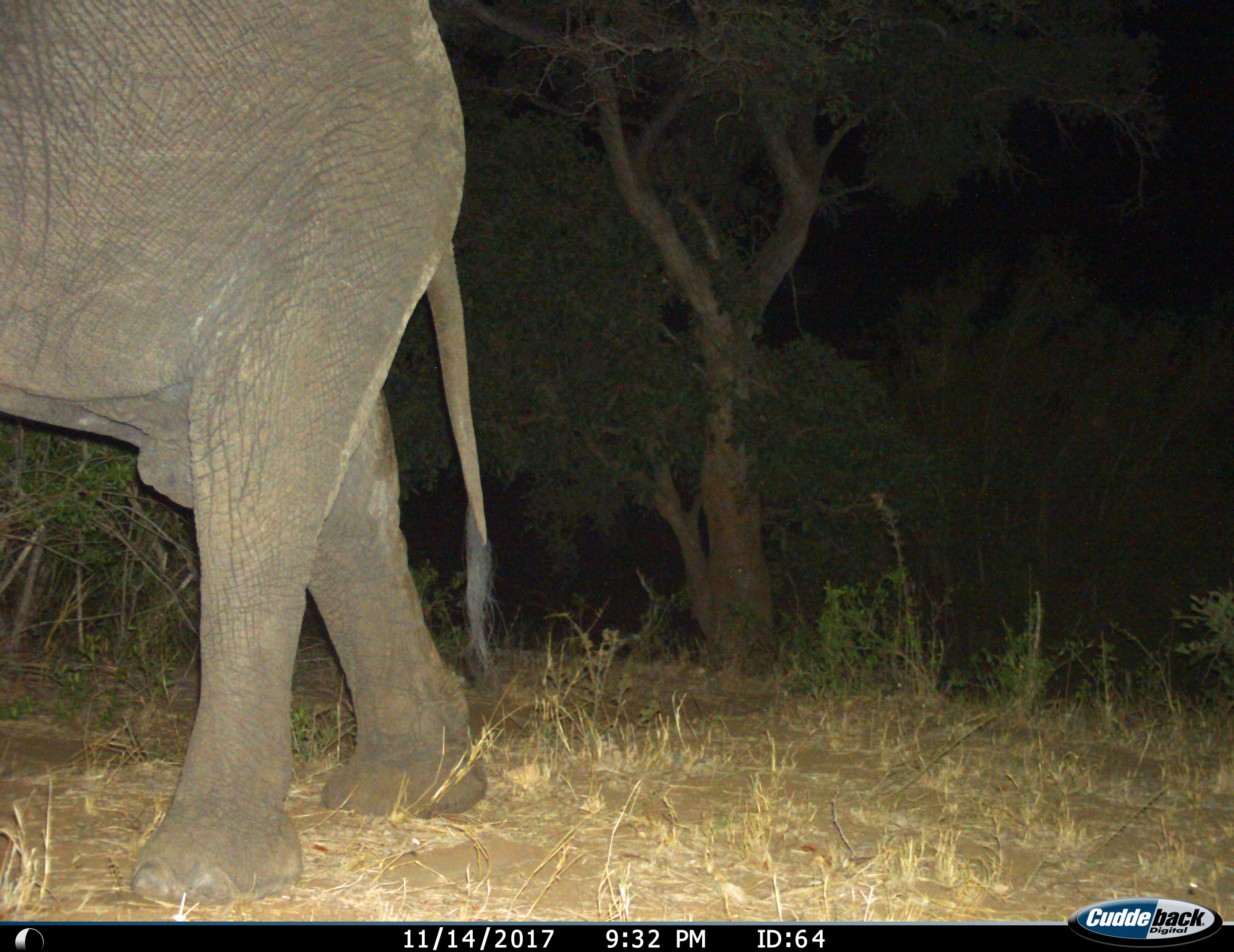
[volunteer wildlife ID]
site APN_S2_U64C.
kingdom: Animalia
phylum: Chordata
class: Mammalia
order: Proboscidea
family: Elephantidae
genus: Loxodonta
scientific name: Loxodonta africana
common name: african bush elephant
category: elephant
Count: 1.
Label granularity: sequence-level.